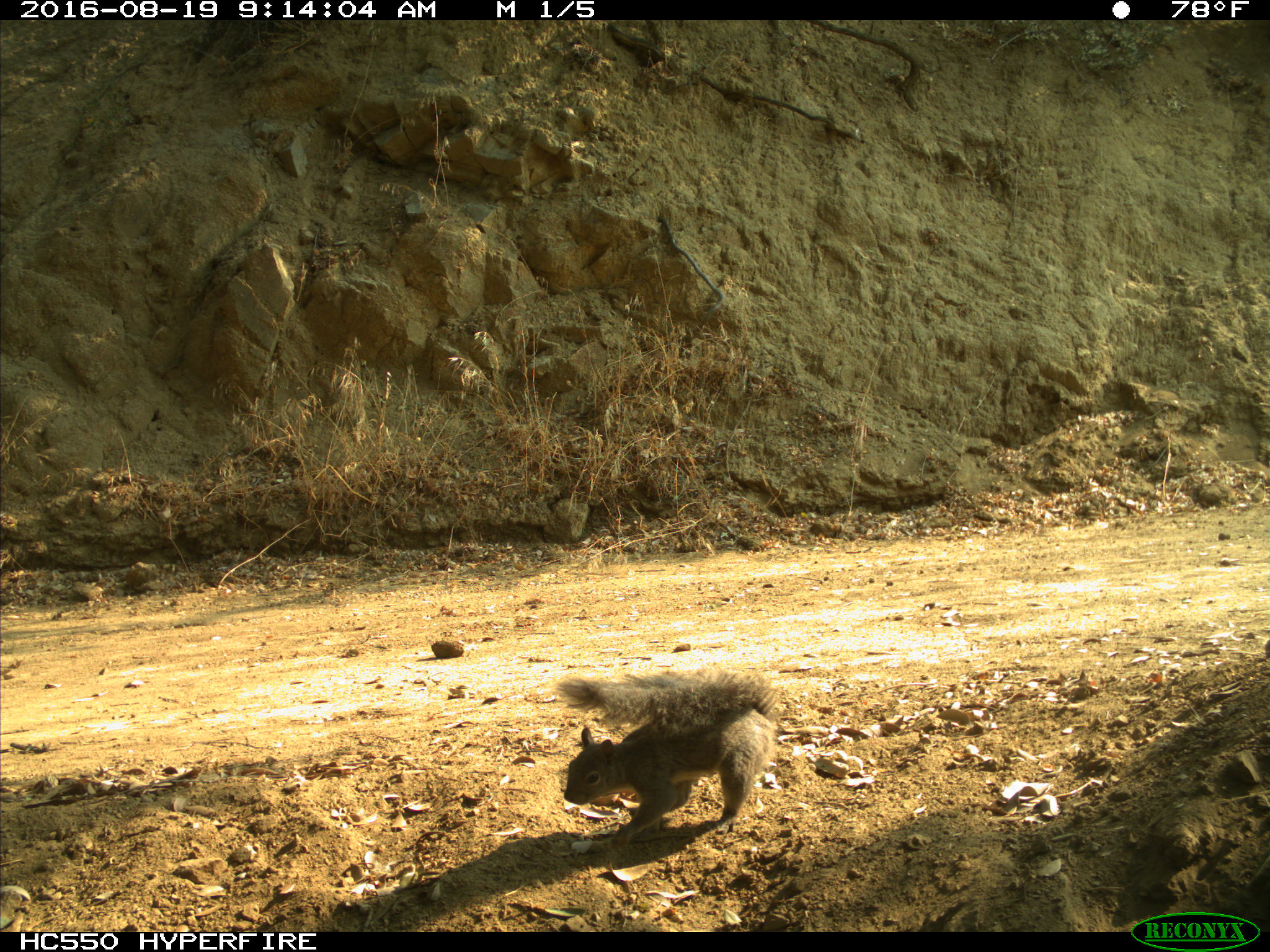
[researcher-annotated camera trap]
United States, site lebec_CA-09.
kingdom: Animalia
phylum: Chordata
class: Mammalia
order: Rodentia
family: Sciuridae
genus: Sciurus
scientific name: Sciurus carolinensis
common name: eastern gray squirrel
Sciurus carolinensis (eastern gray squirrel).